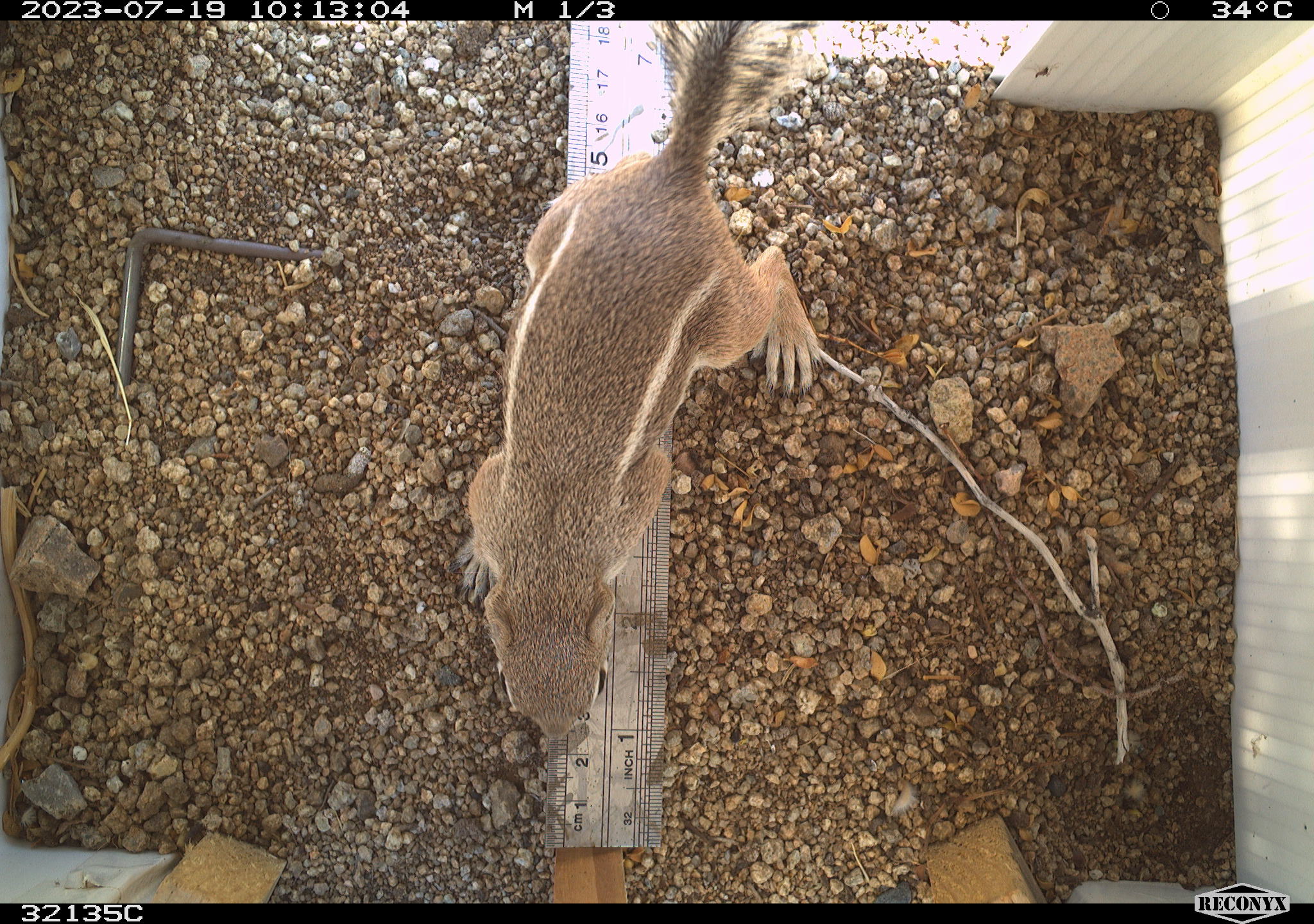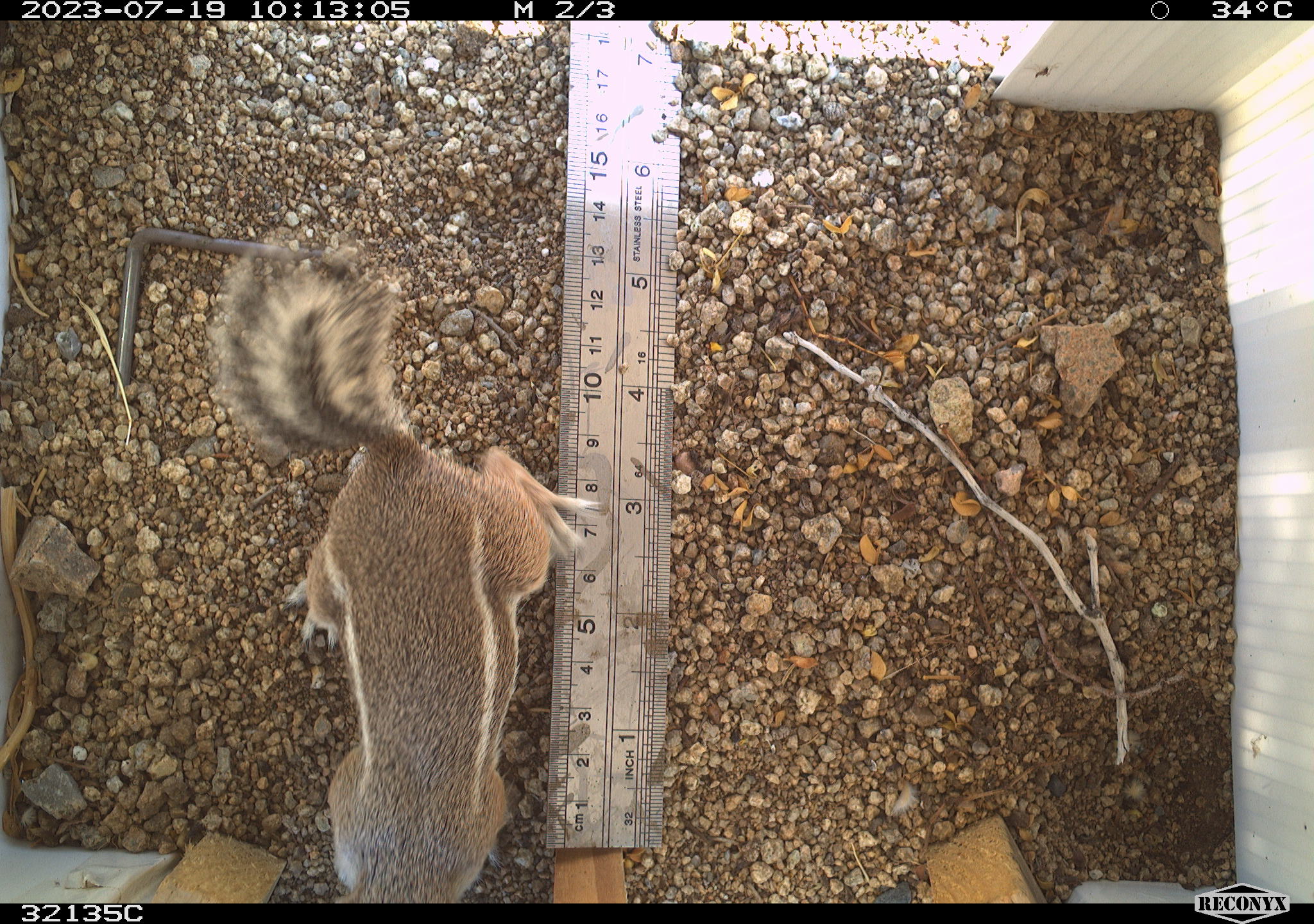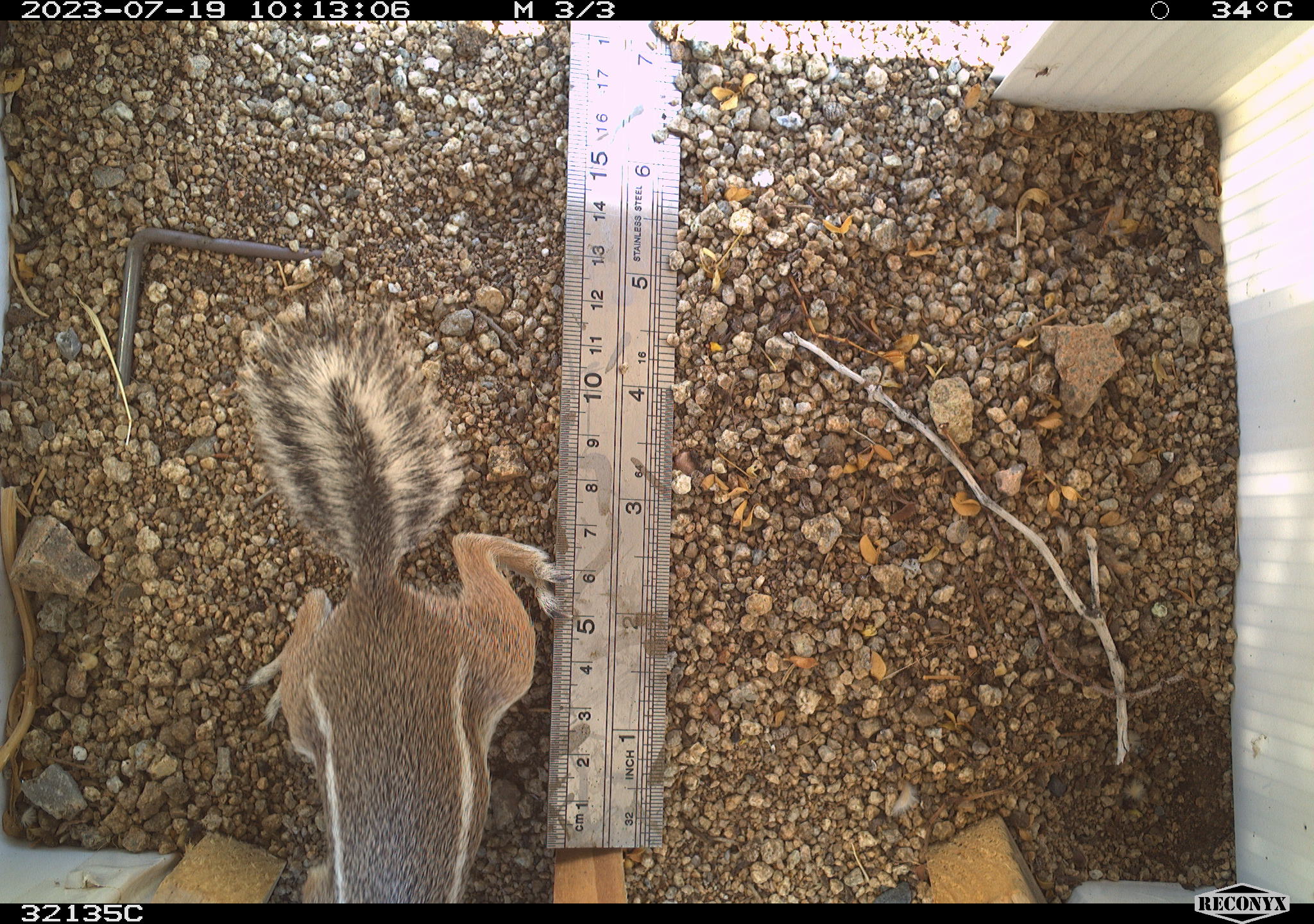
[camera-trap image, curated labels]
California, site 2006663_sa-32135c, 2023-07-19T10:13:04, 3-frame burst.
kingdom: Animalia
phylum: Chordata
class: Mammalia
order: Rodentia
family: Sciuridae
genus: Ammospermophilus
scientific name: Ammospermophilus leucurus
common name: white-tailed antelope squirrel